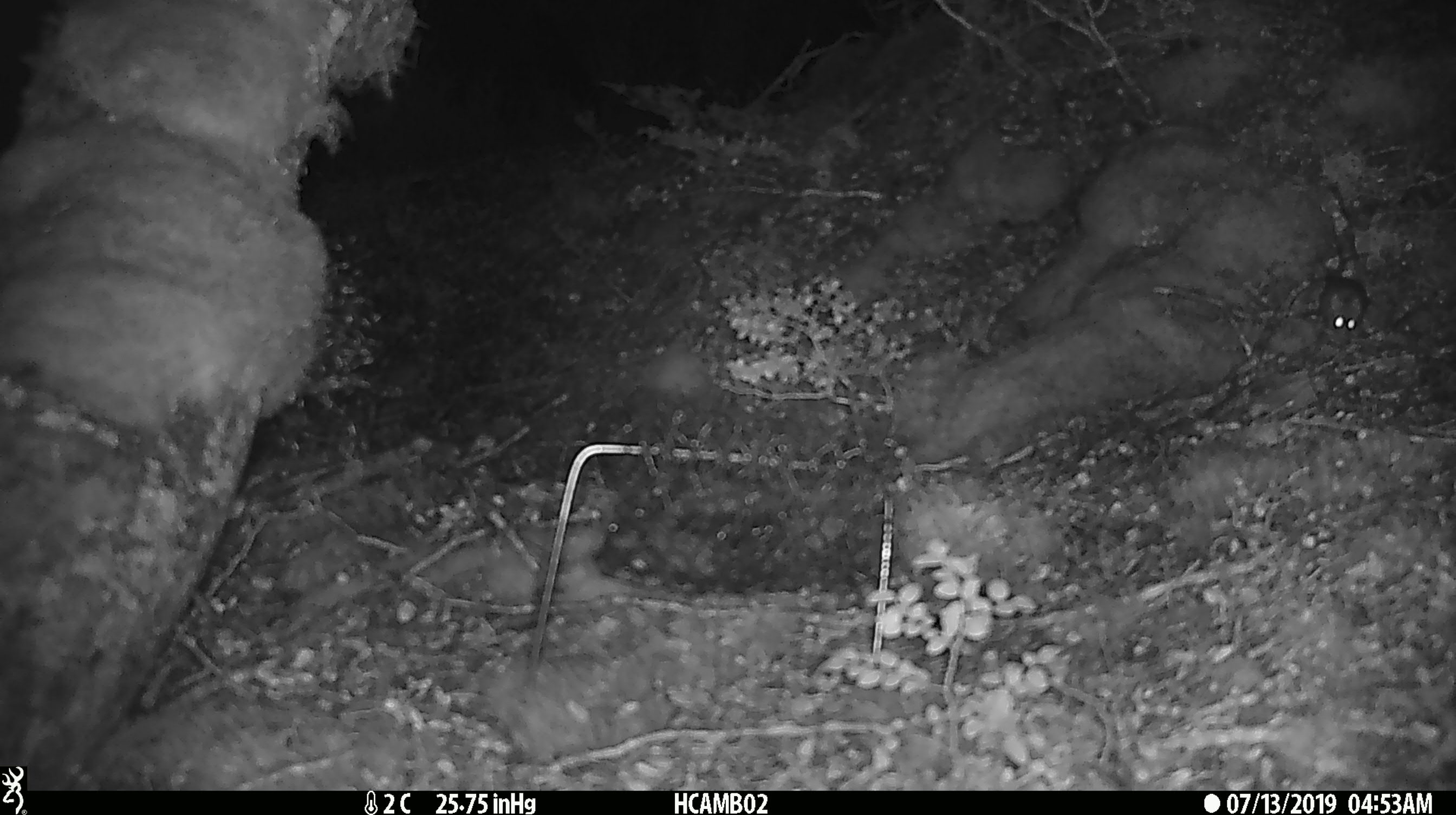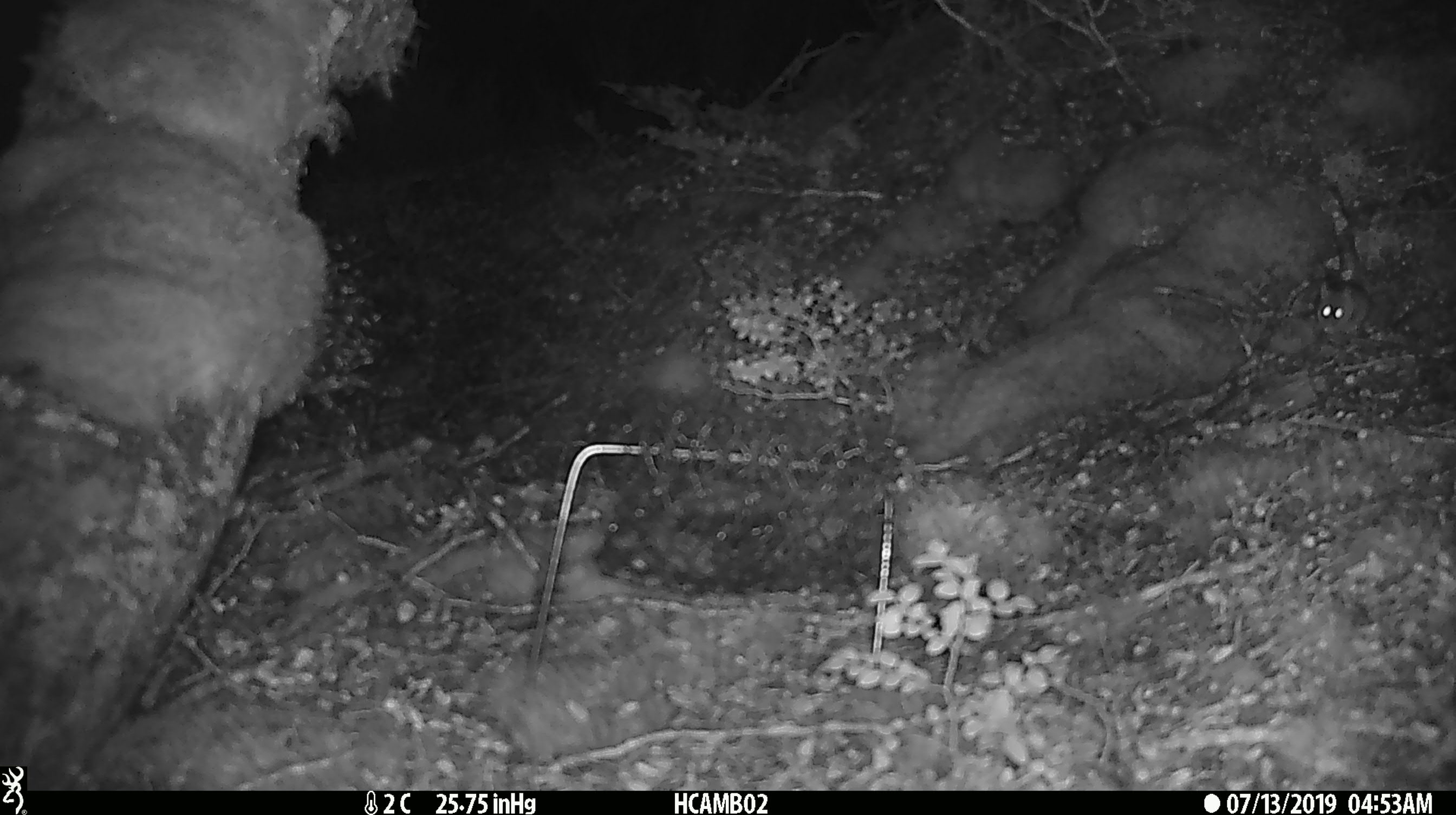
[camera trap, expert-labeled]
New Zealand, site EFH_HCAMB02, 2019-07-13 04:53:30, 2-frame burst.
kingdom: Animalia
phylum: Chordata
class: Mammalia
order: Rodentia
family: Muridae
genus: Mus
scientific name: Mus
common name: mouse